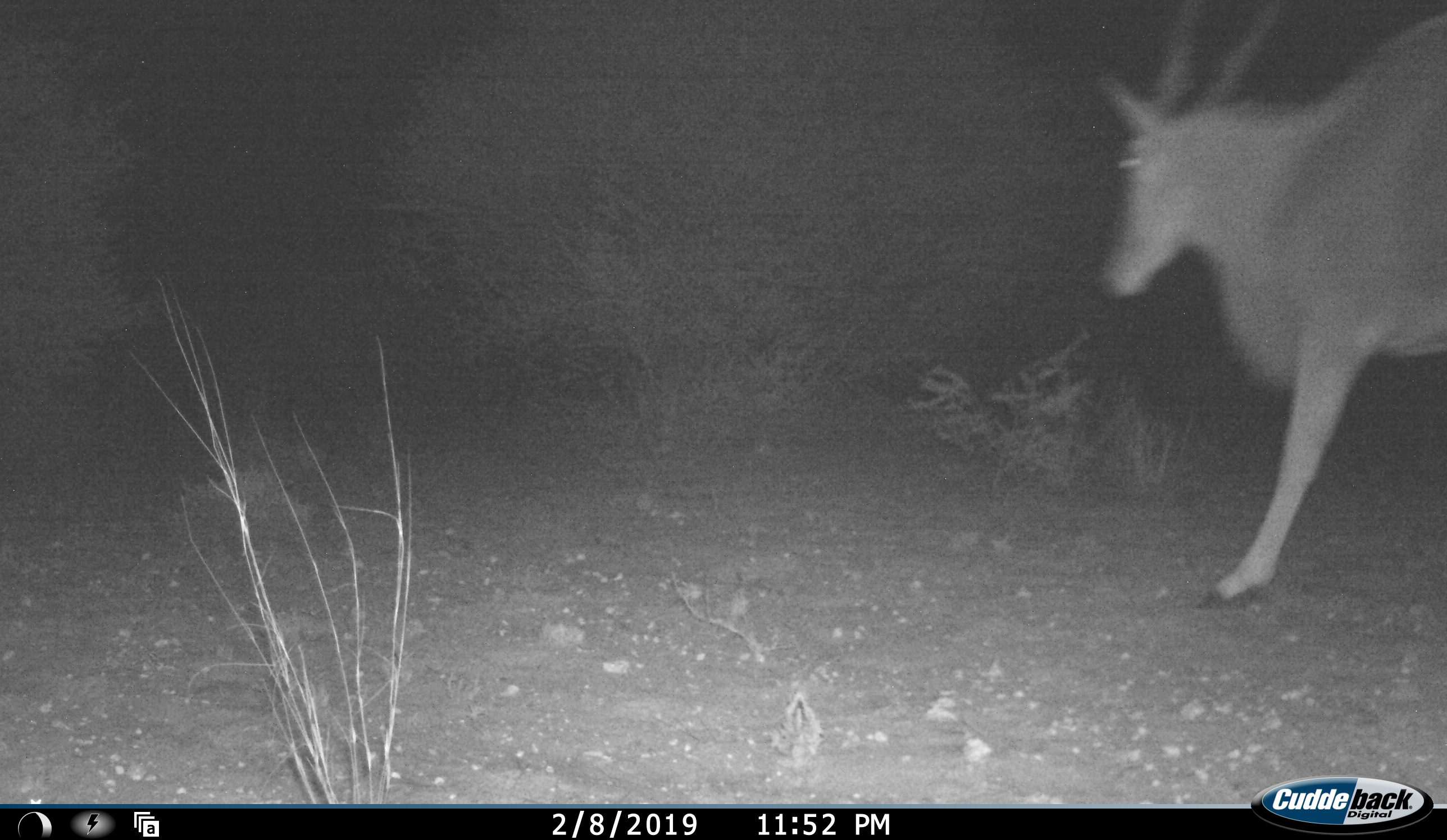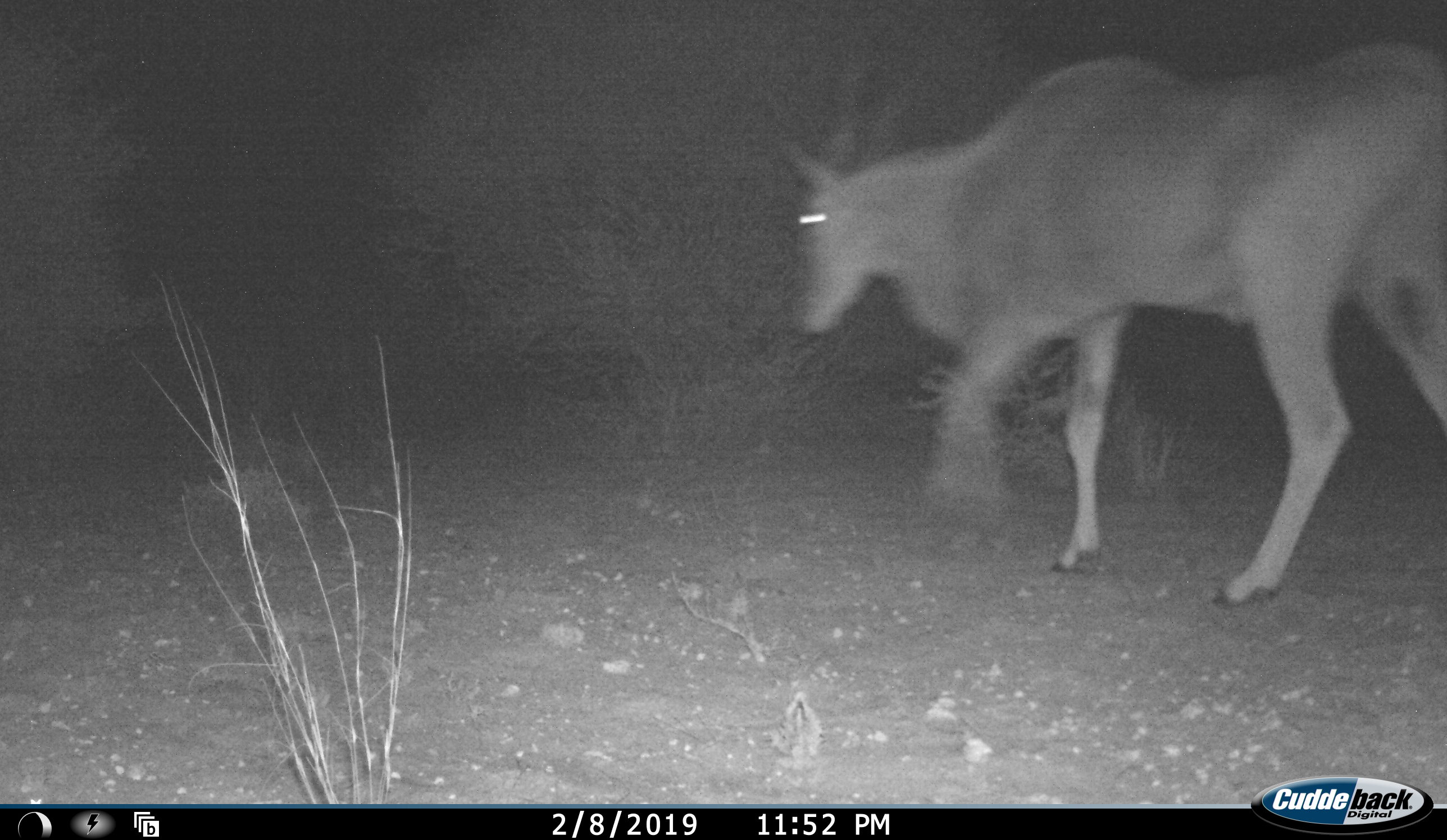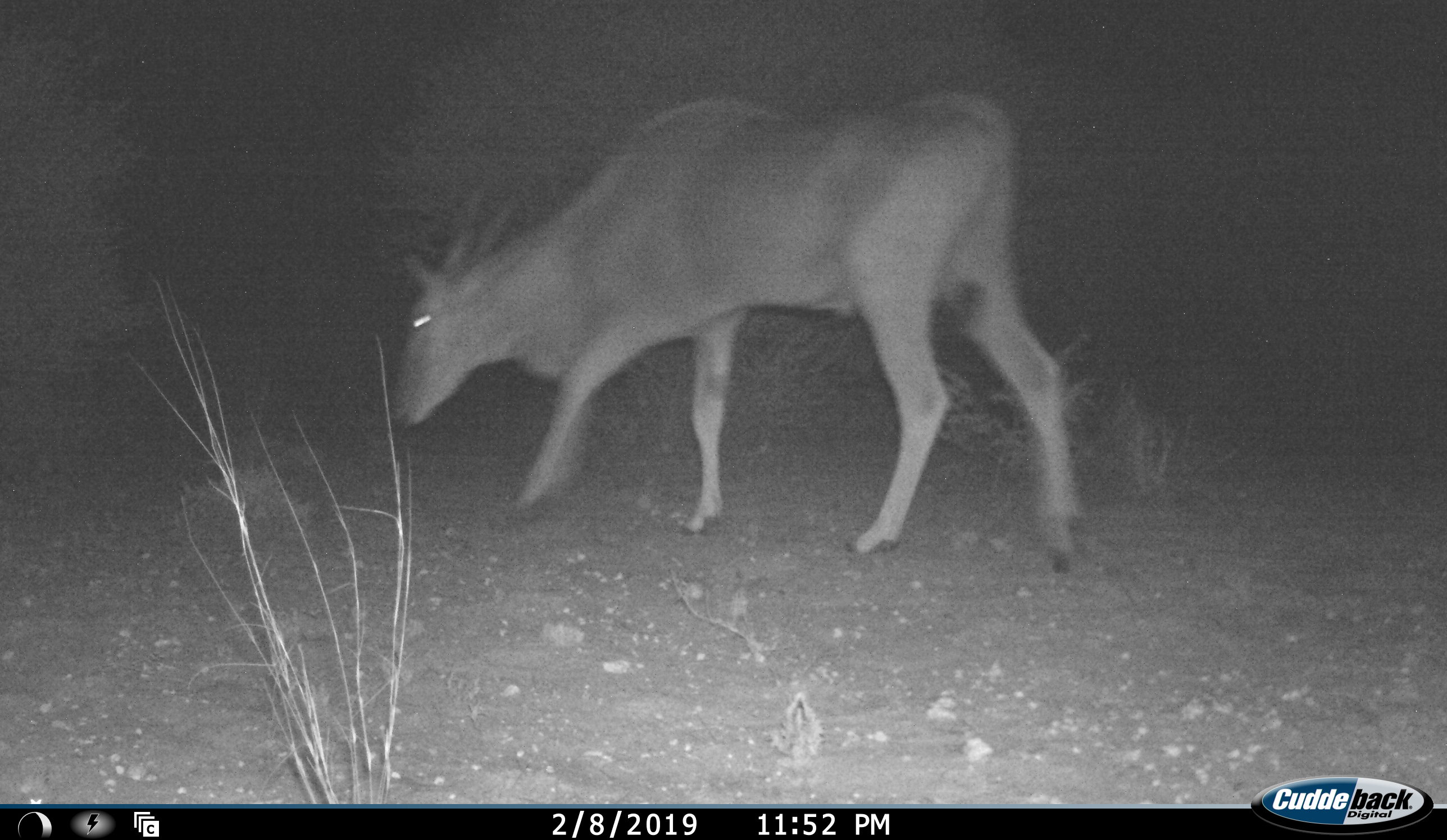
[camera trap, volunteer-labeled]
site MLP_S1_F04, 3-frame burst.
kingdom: Animalia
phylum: Chordata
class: Mammalia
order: Artiodactyla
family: Bovidae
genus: Tragelaphus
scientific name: Tragelaphus oryx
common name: eland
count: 1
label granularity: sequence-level